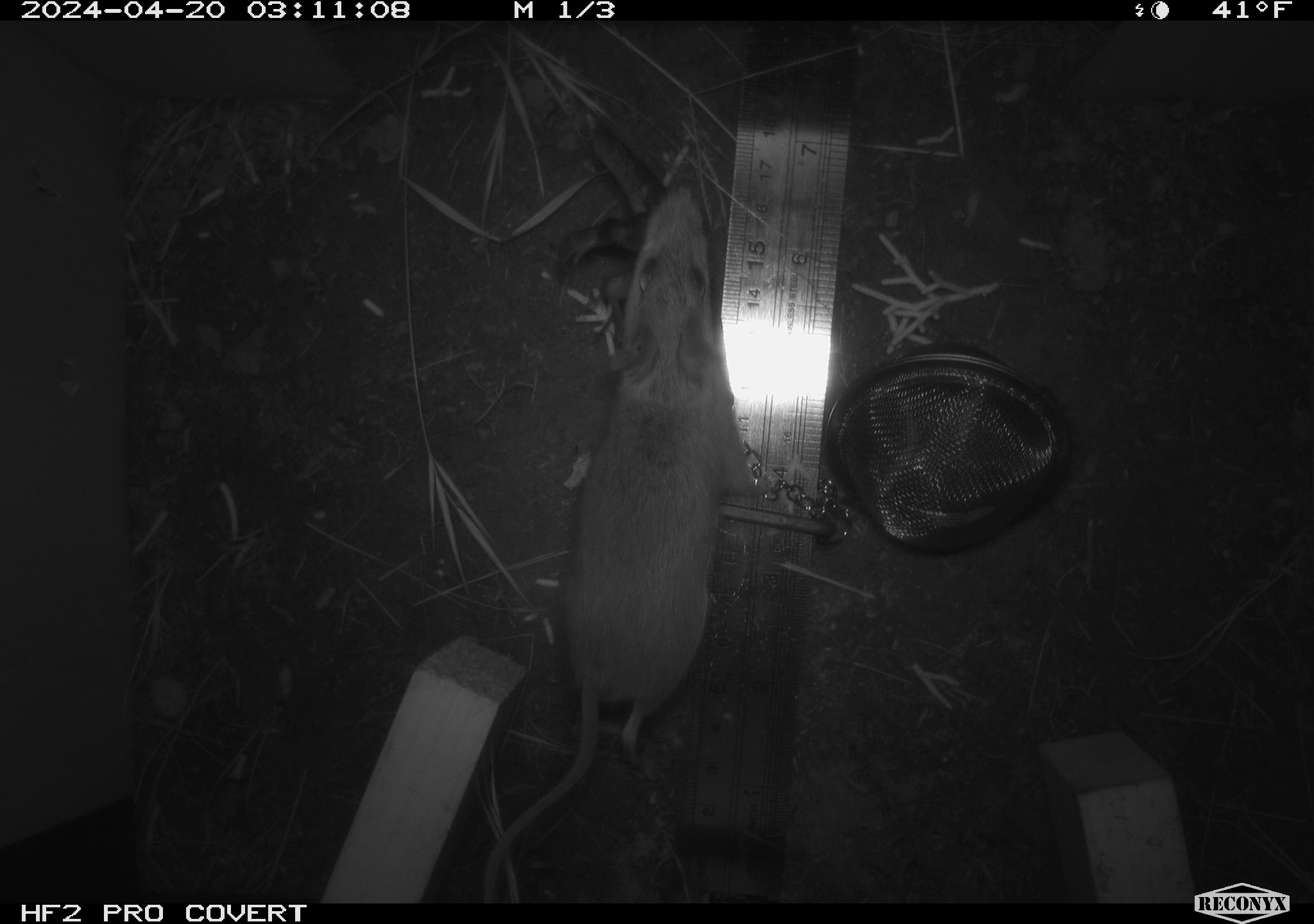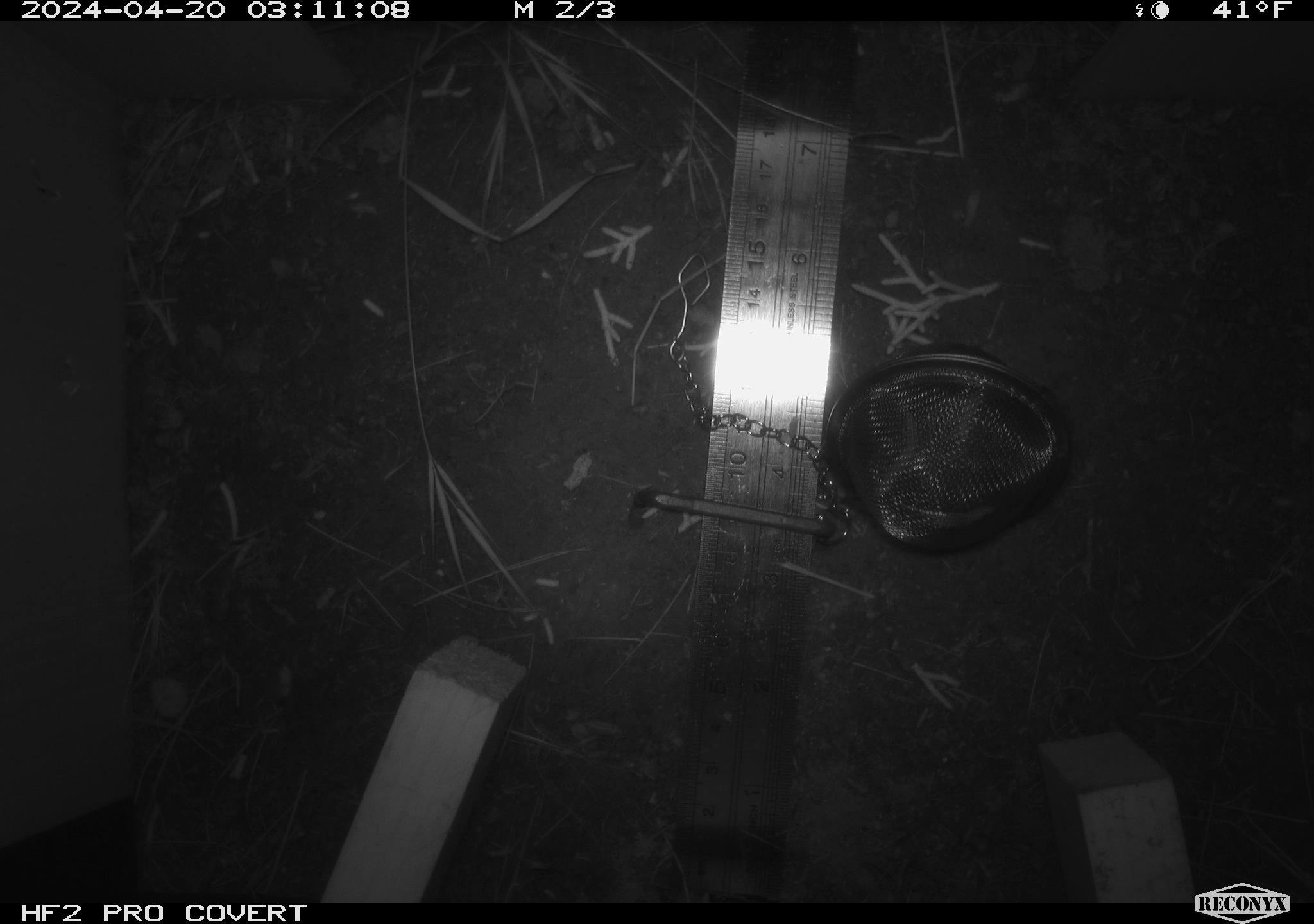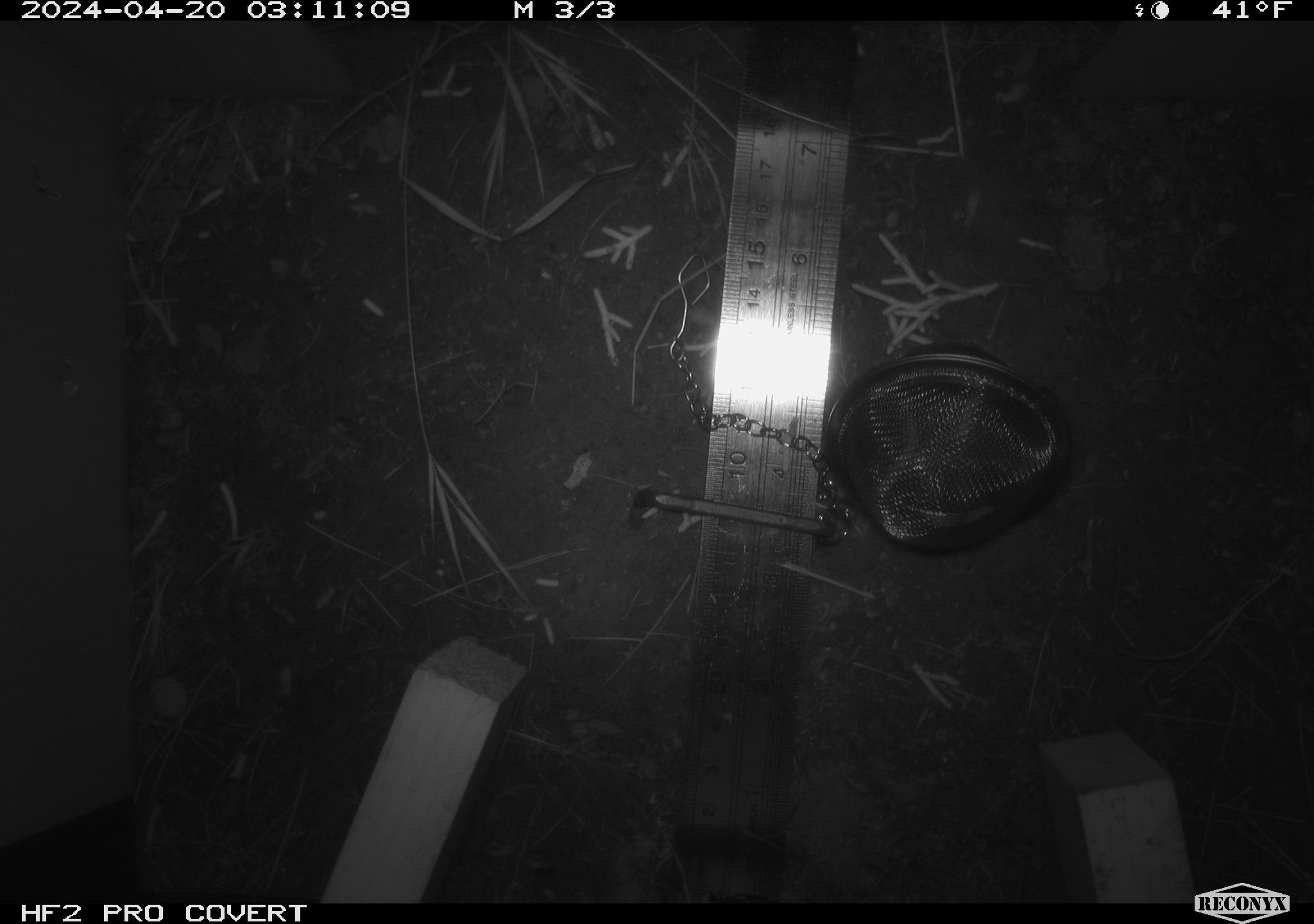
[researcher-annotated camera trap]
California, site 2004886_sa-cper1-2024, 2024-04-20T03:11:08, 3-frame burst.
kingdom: Animalia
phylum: Chordata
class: Mammalia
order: Rodentia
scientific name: Rodentia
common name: rodent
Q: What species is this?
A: Rodent (Rodentia).